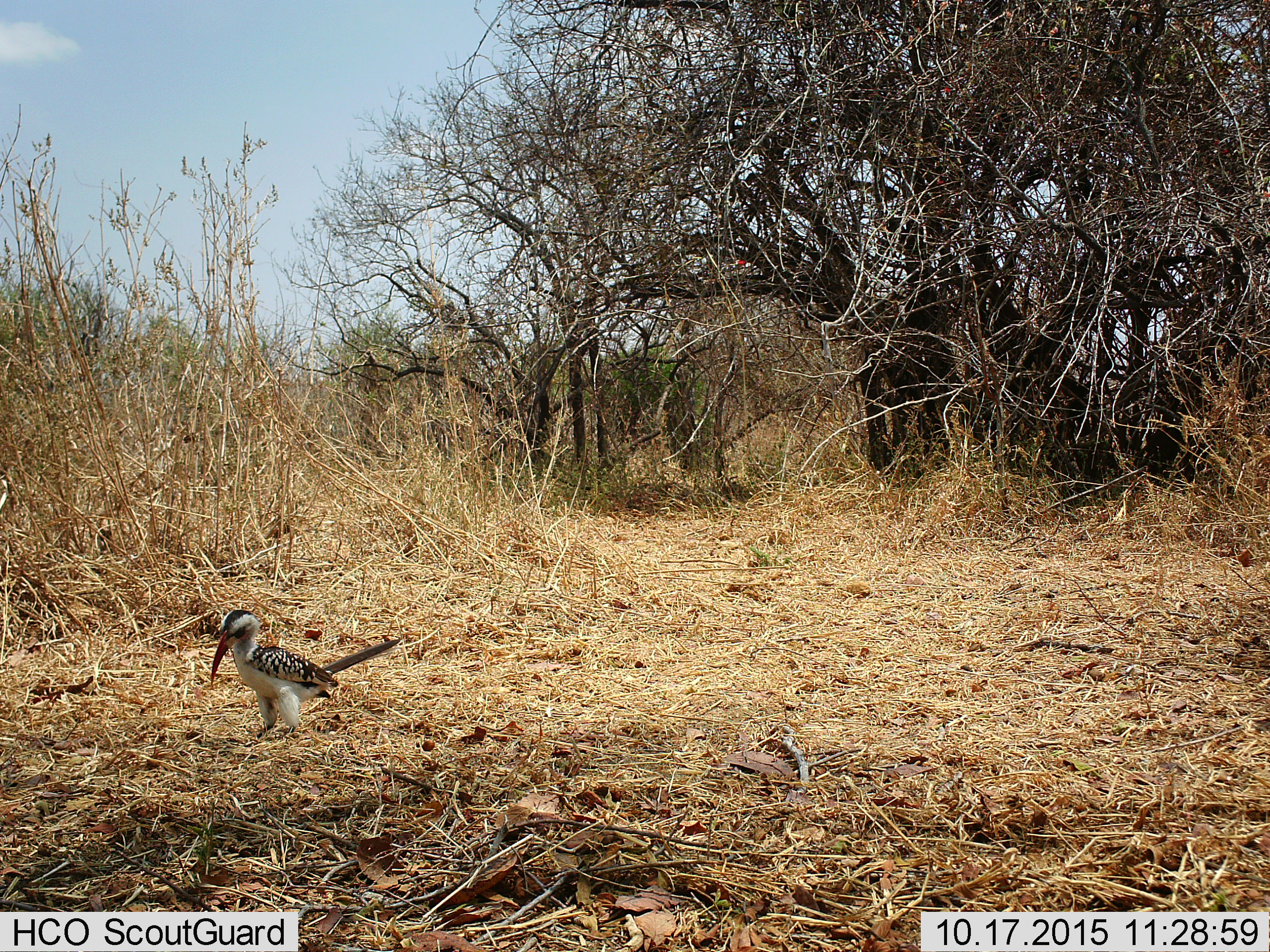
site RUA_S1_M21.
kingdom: Animalia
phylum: Chordata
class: Aves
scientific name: Aves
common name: bird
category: birdother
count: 1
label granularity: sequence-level